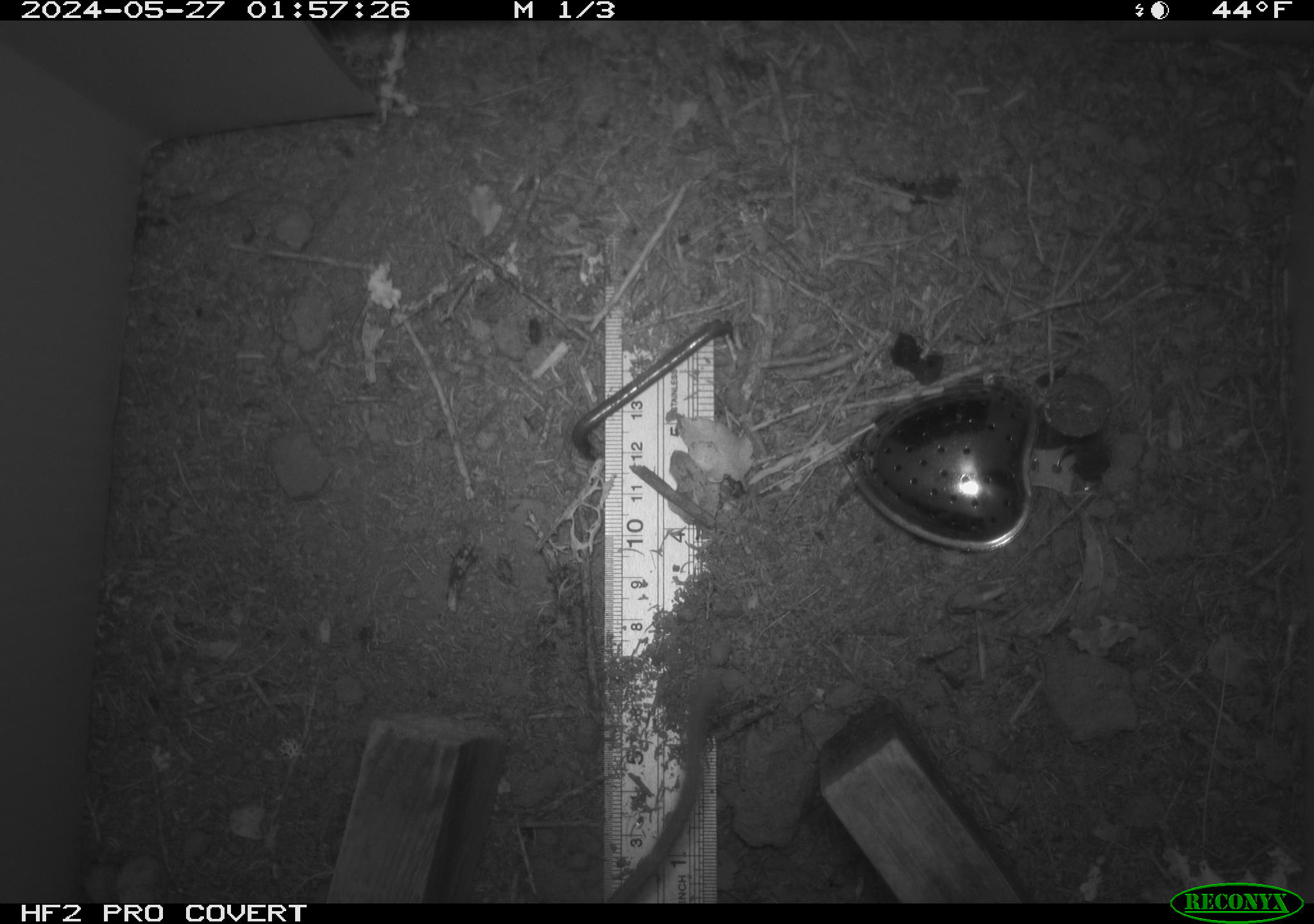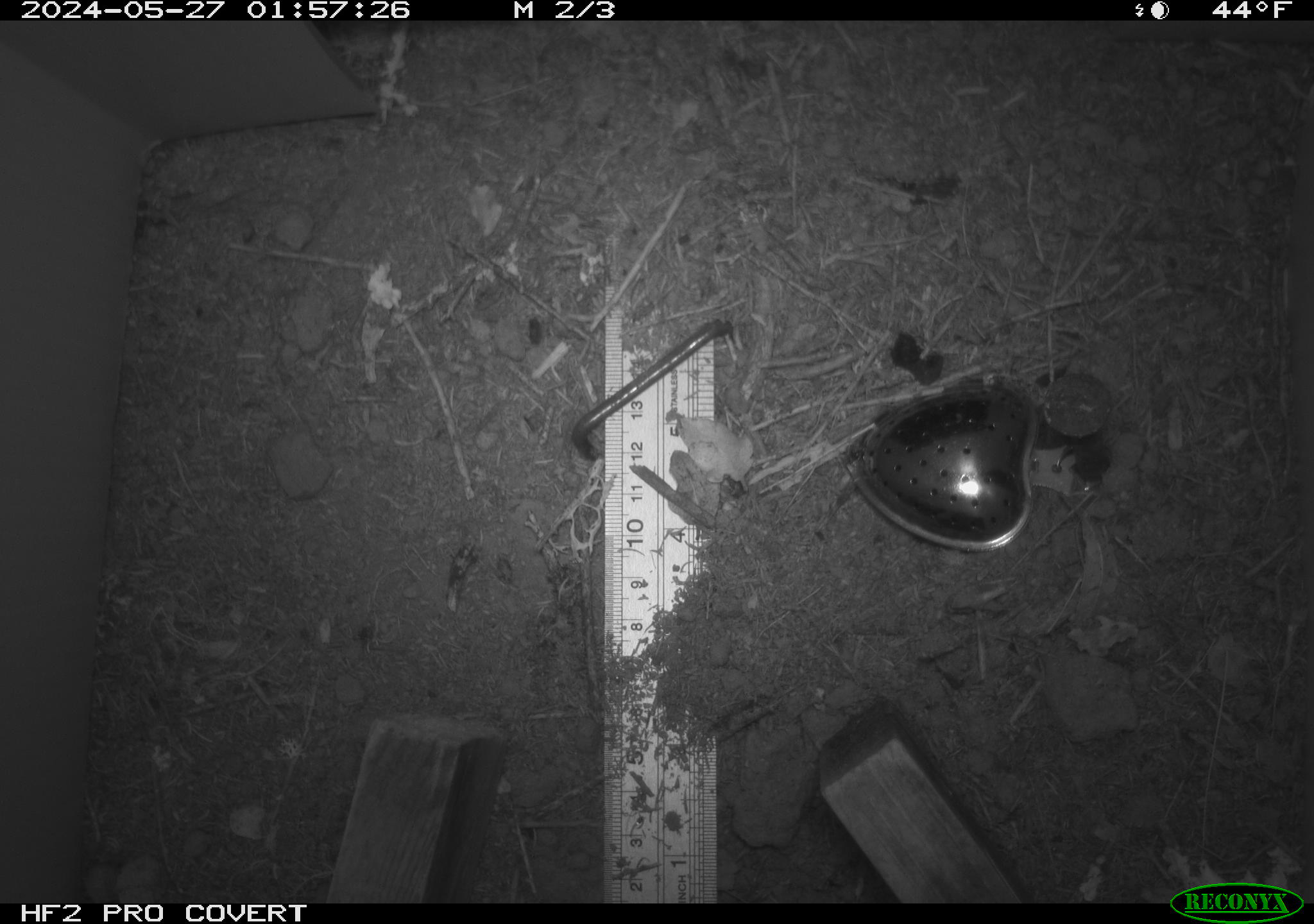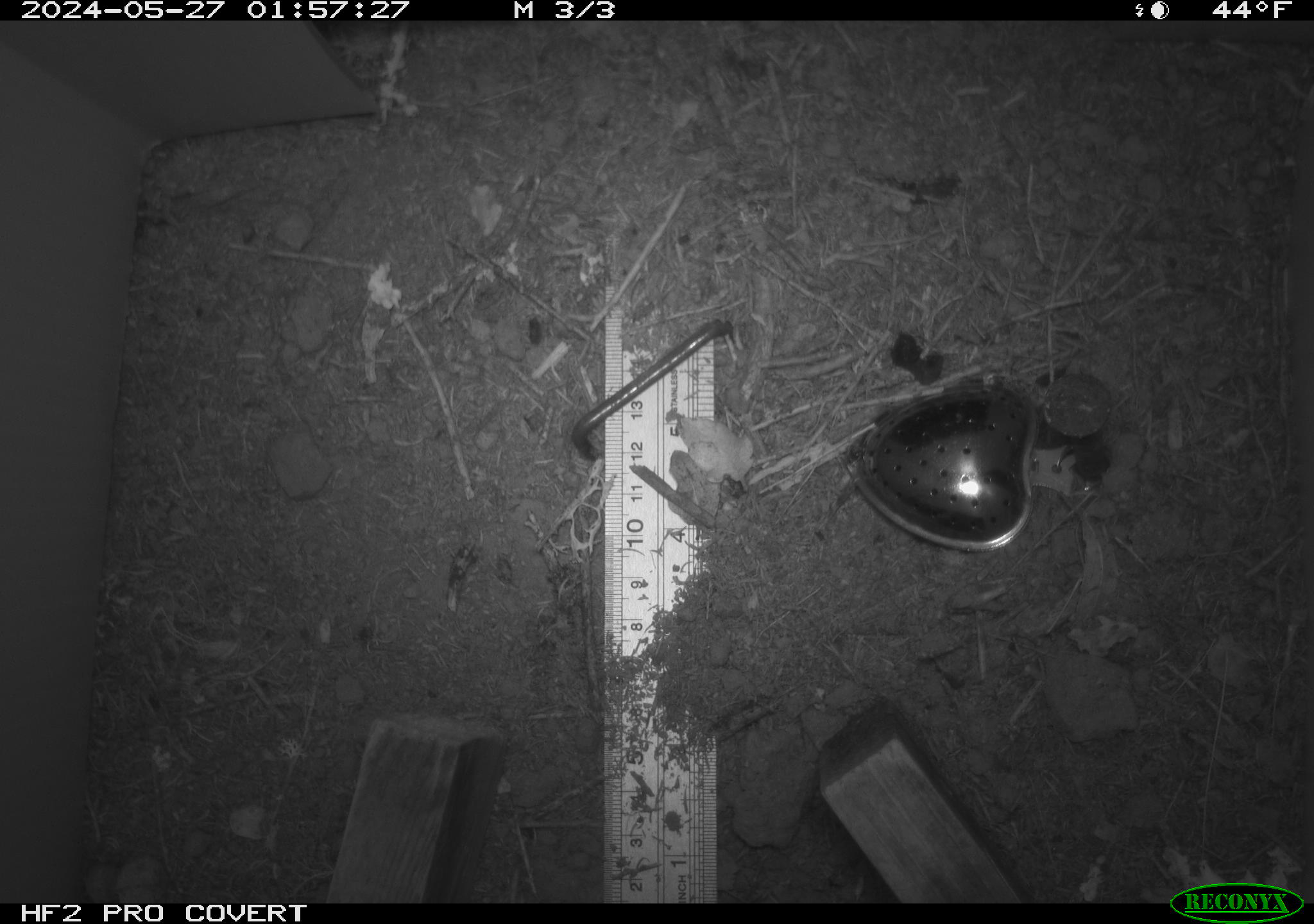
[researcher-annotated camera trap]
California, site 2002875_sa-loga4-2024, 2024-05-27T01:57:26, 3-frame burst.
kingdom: Animalia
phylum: Chordata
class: Mammalia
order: Rodentia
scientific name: Rodentia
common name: mouse species